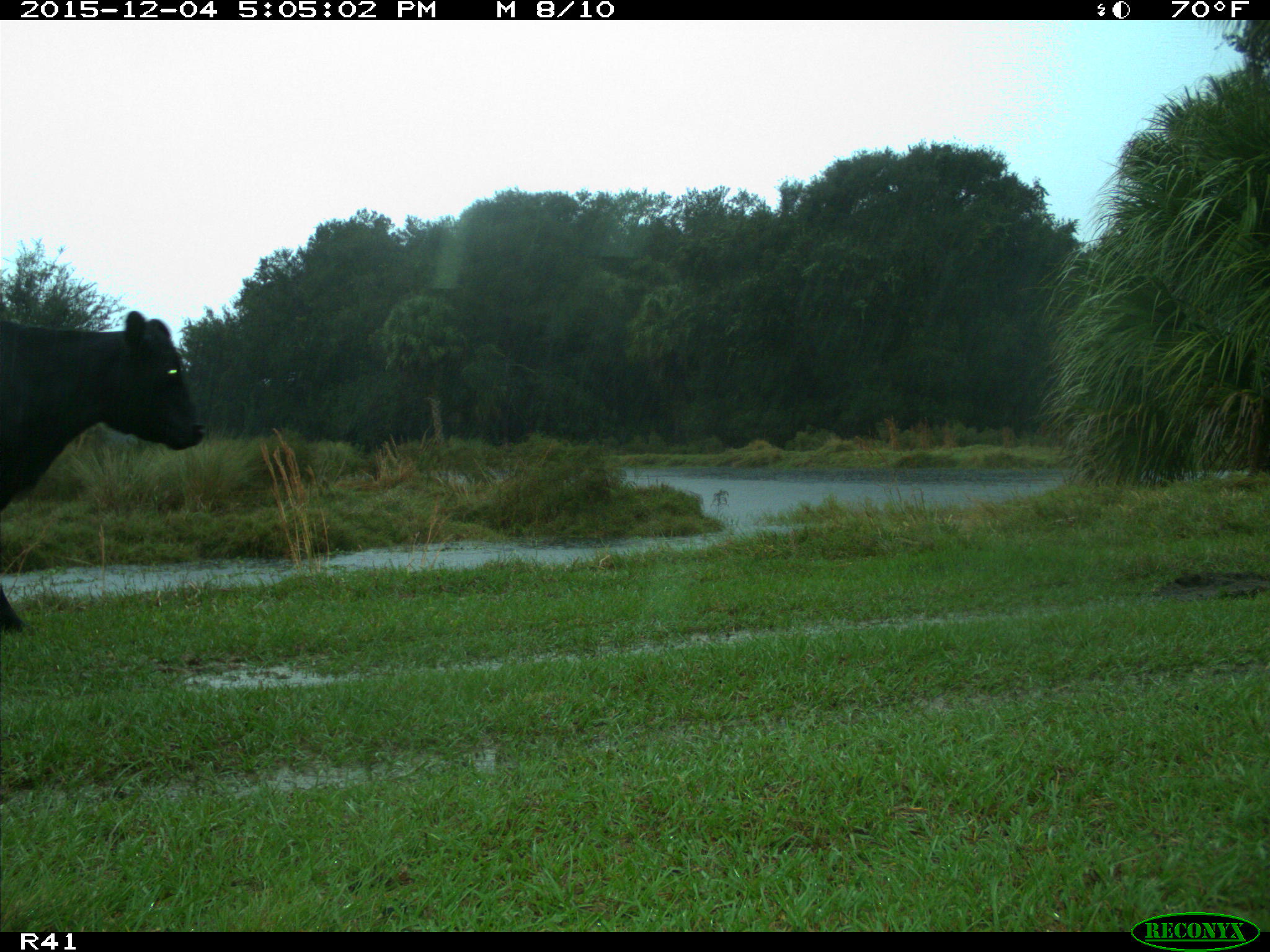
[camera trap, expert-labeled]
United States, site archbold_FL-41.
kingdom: Animalia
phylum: Chordata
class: Mammalia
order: Artiodactyla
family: Bovidae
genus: Bos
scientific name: Bos taurus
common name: domestic cow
Bos taurus (domestic cow).